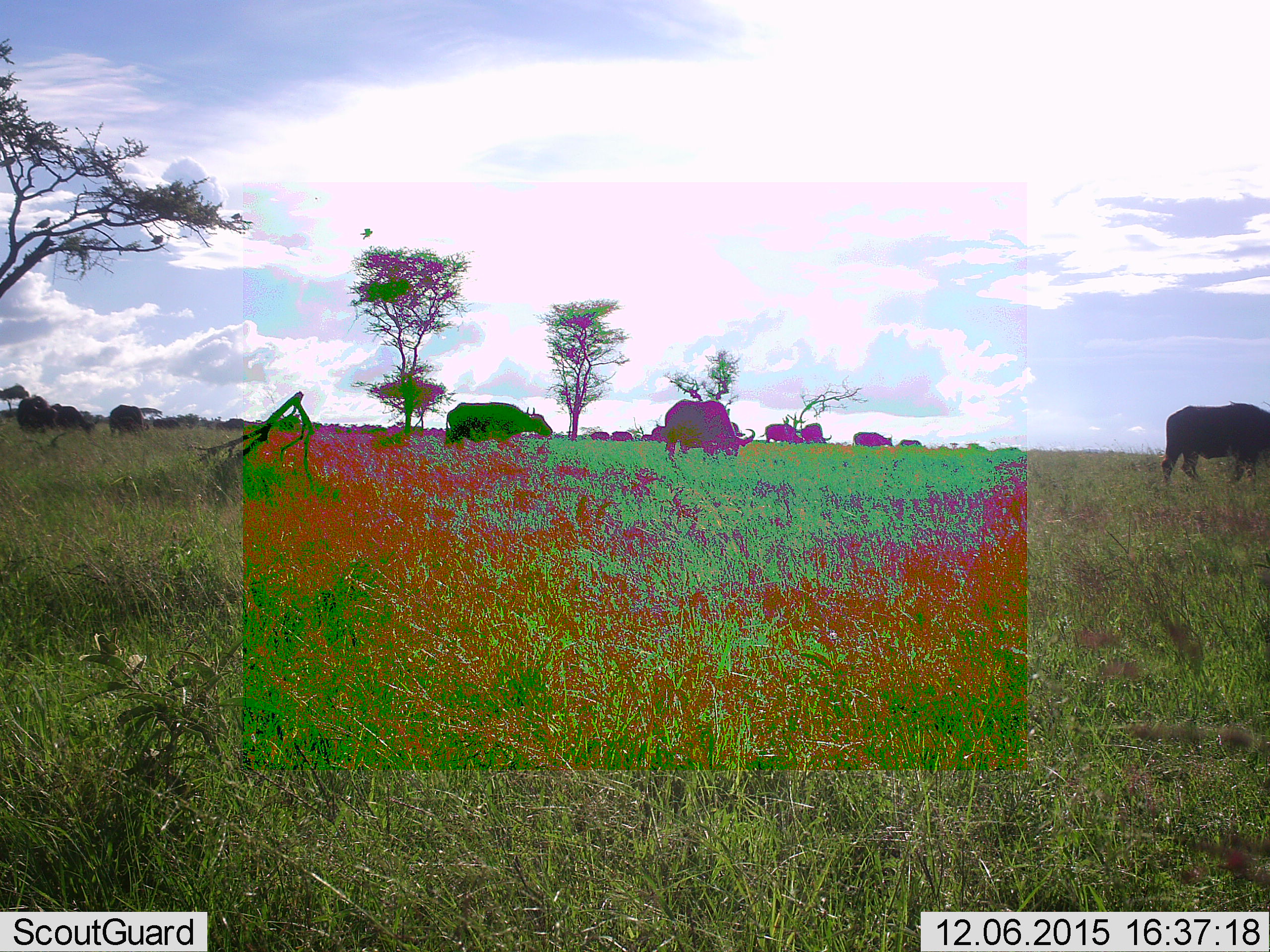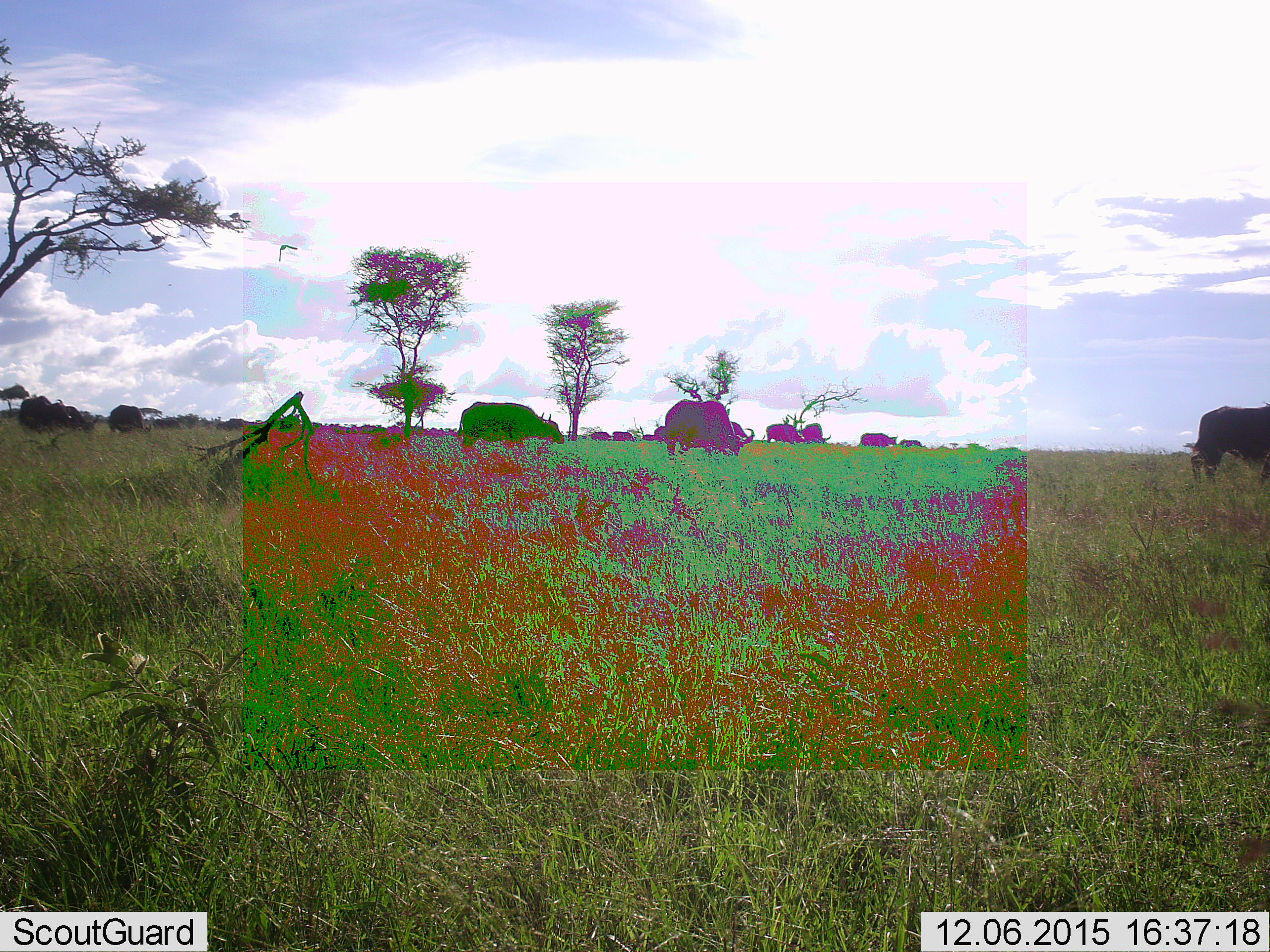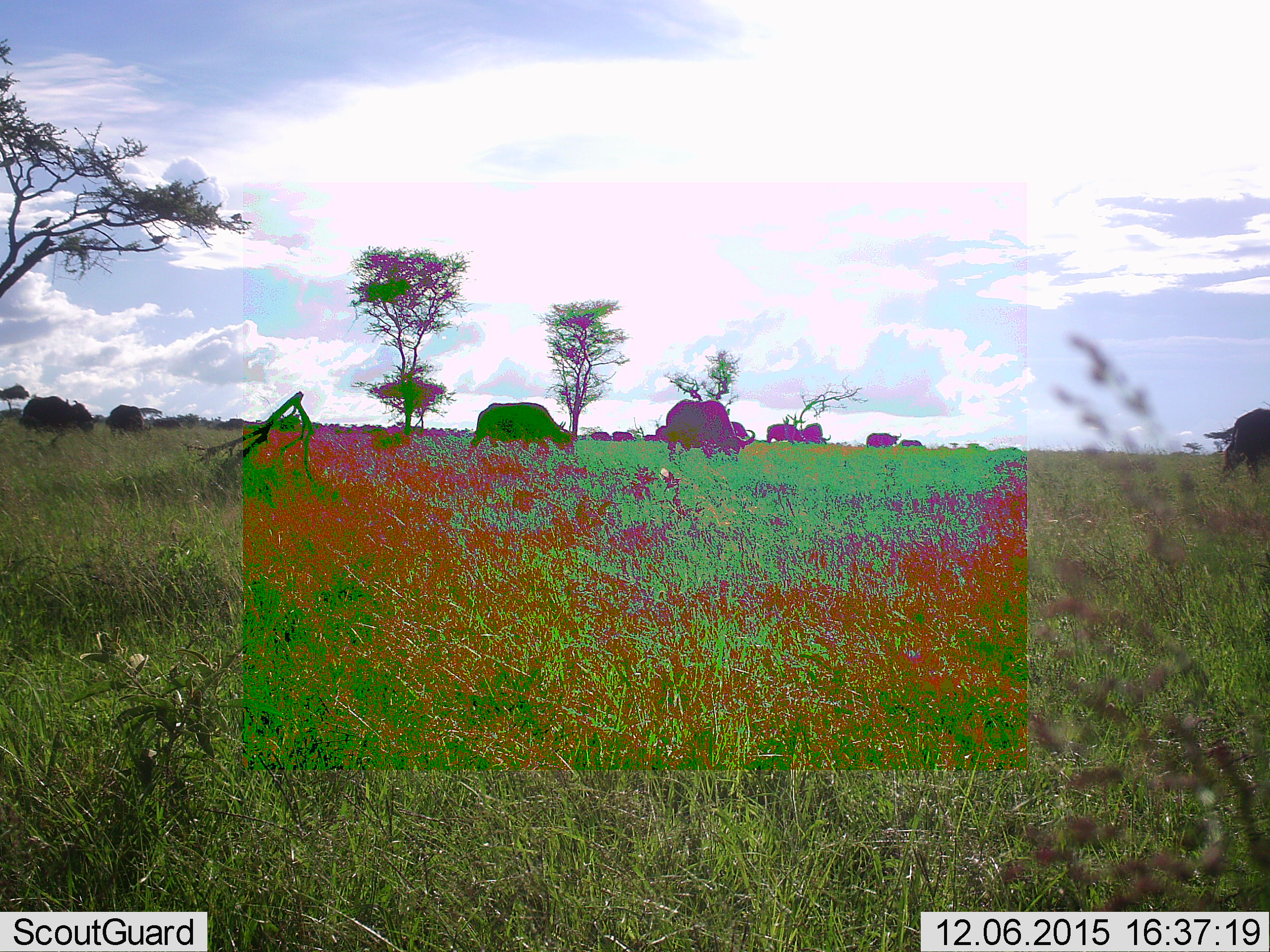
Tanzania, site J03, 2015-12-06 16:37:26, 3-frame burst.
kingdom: Animalia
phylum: Chordata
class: Mammalia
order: Artiodactyla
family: Bovidae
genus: Syncerus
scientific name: Syncerus caffer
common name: cape buffalo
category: buffalo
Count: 11-50.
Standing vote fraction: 30%.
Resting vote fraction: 0%.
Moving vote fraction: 70%.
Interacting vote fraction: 0%.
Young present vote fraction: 0%.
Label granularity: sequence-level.